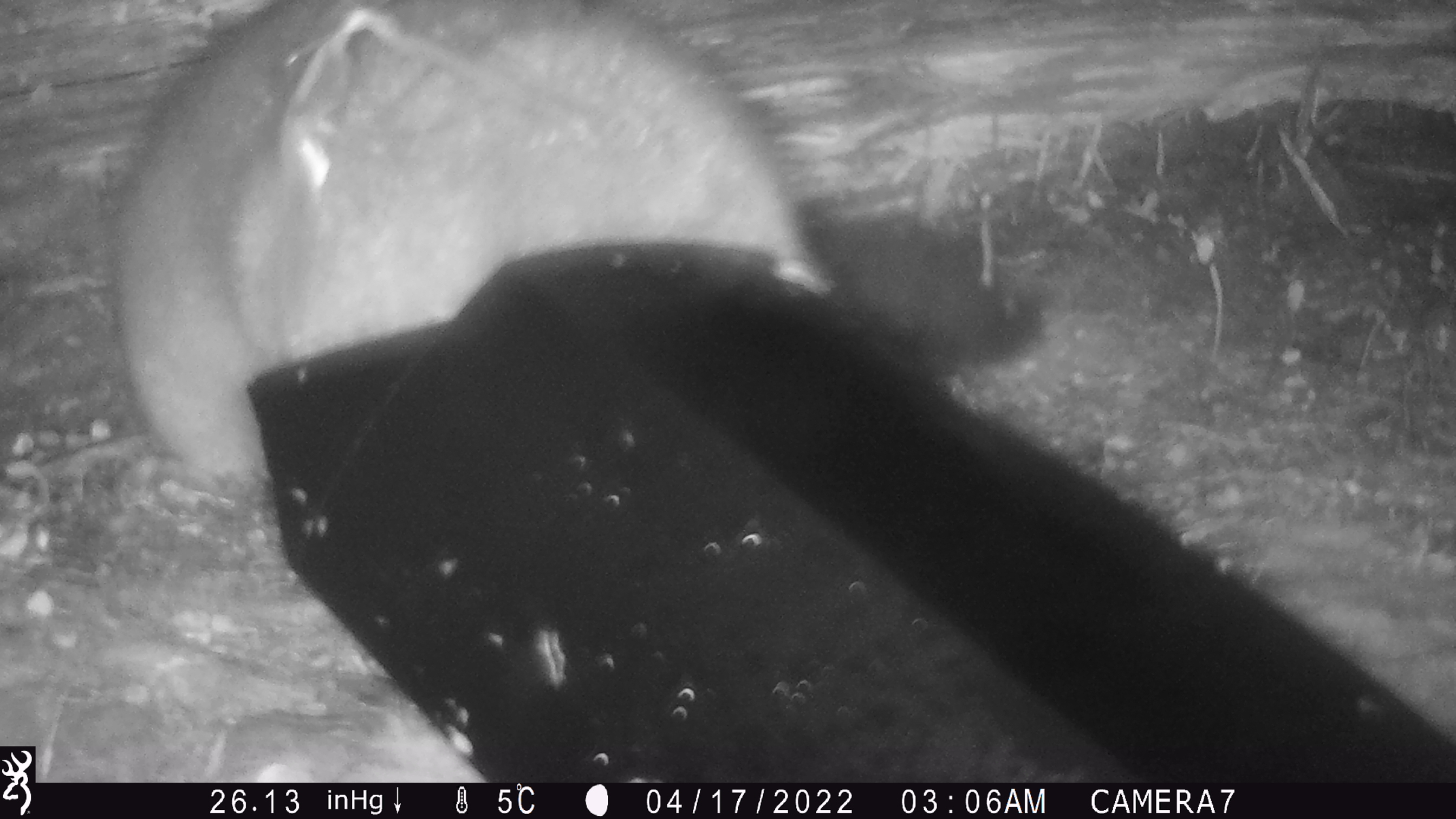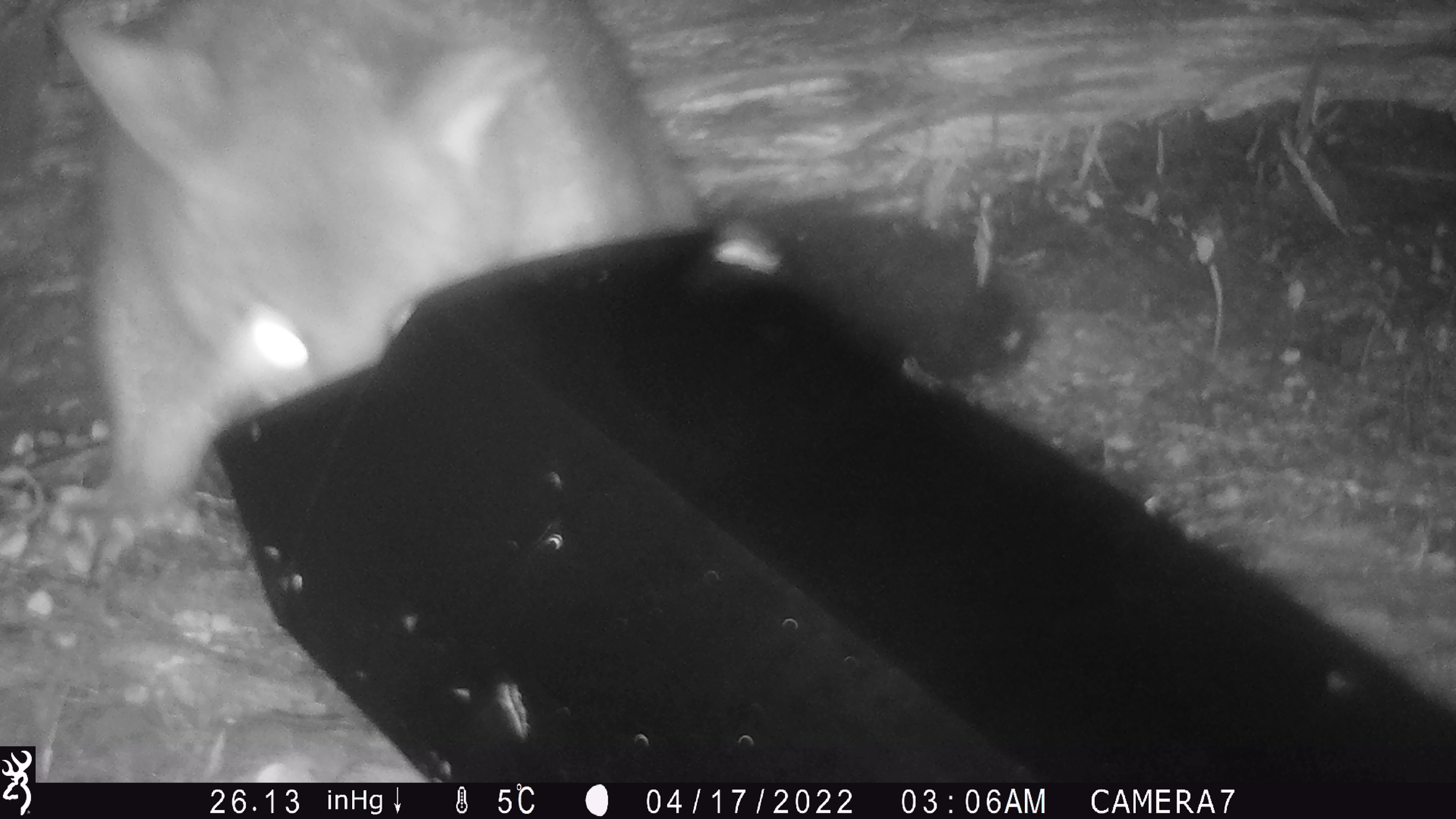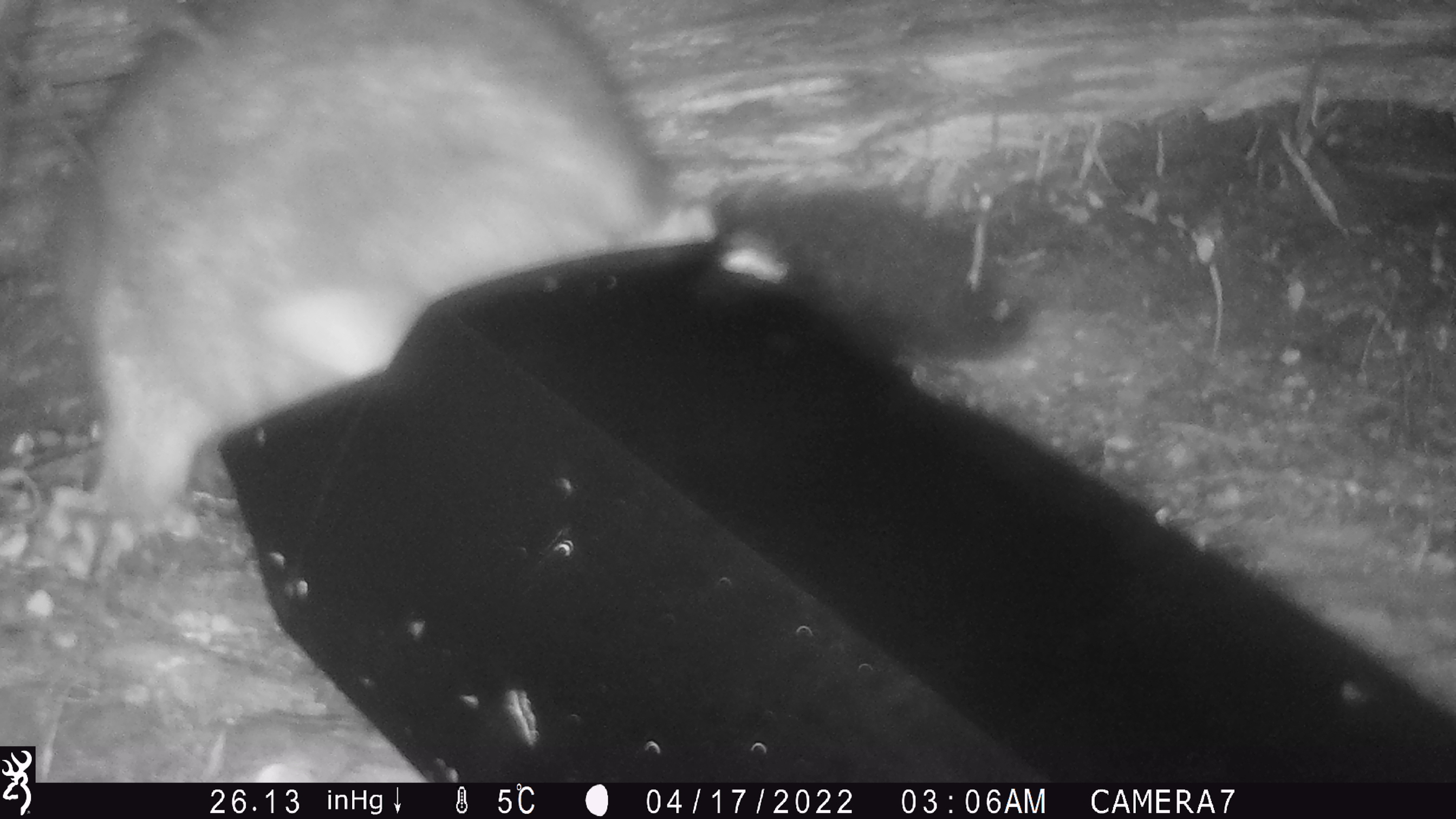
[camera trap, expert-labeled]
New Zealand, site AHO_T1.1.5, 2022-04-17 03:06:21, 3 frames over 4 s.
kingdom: Animalia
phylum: Chordata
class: Mammalia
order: Diprotodontia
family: Phalangeridae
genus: Trichosurus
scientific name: Trichosurus vulpecula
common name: common brushtail possum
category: possum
Possum (common brushtail possum) (Trichosurus vulpecula).